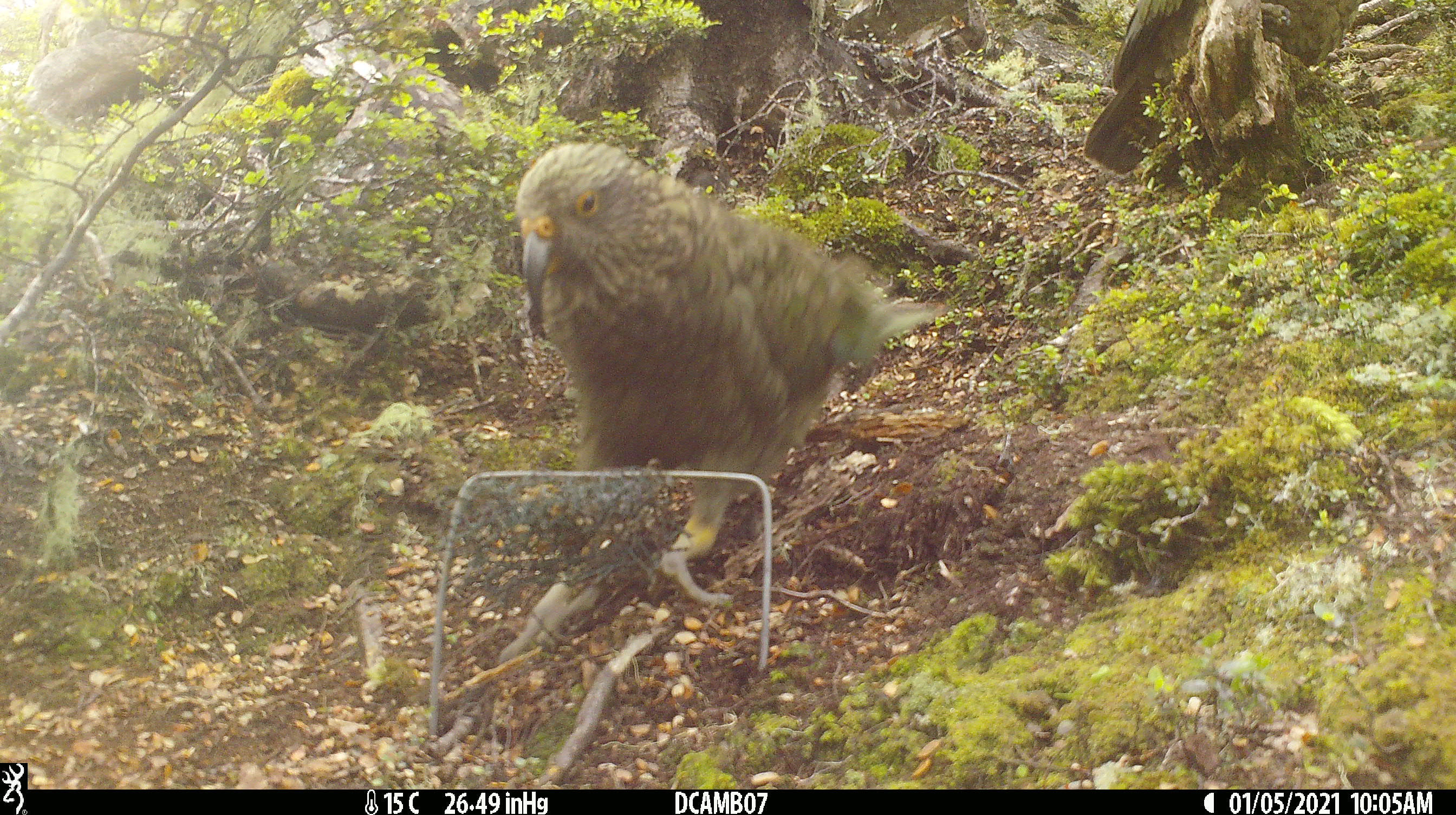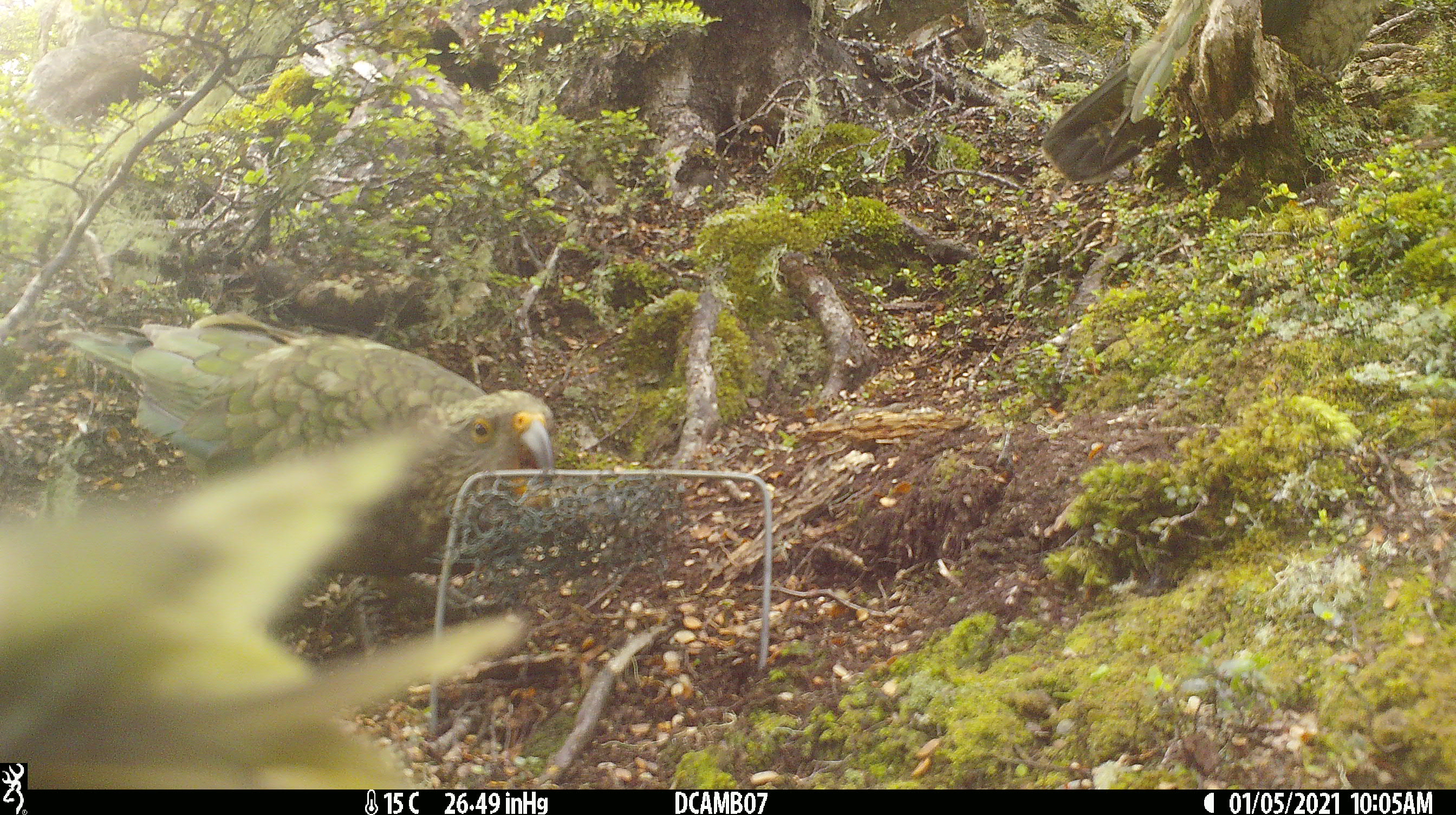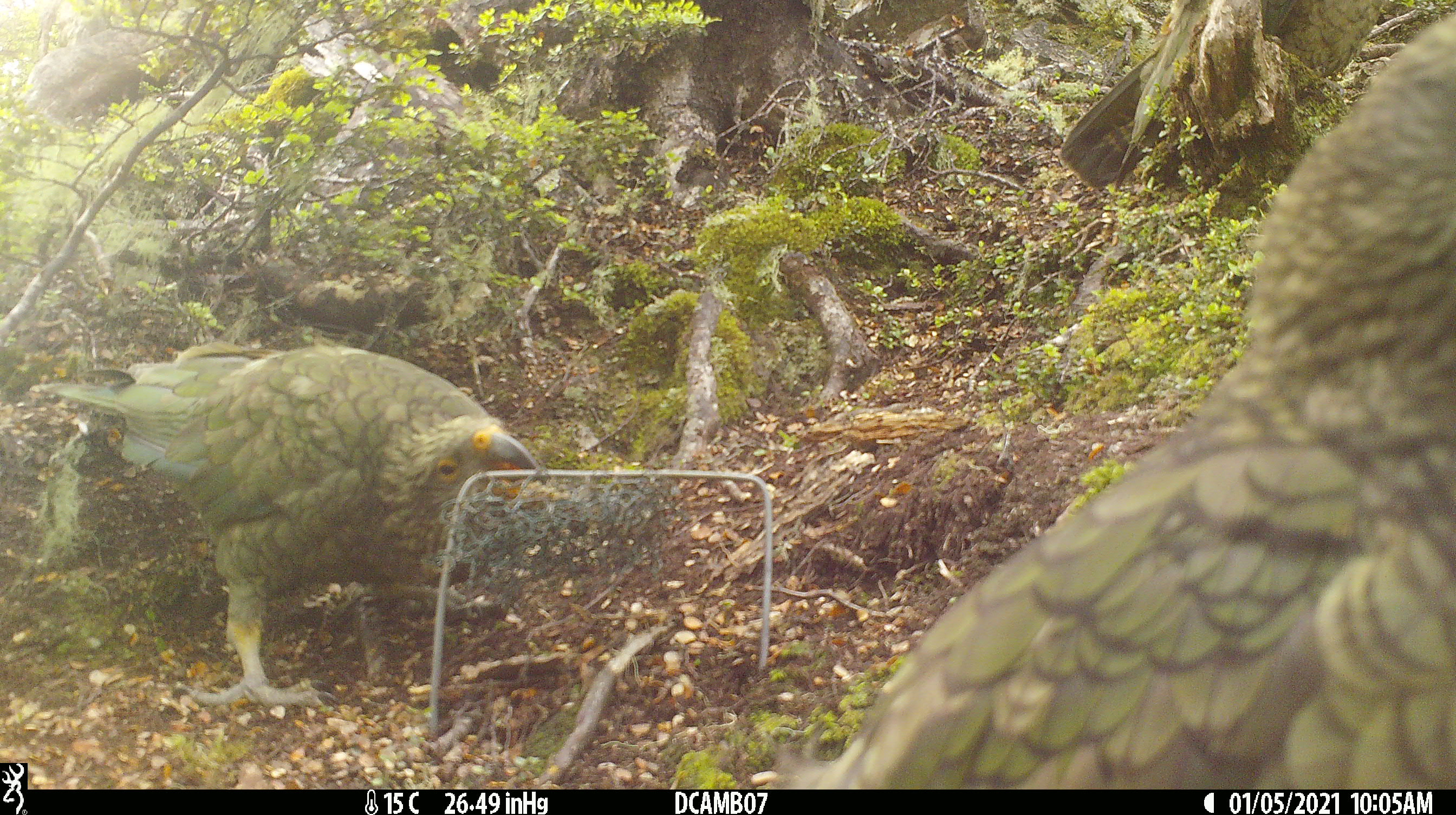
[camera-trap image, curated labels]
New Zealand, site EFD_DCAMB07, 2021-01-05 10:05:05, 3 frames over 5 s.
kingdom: Animalia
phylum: Chordata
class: Aves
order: Psittaciformes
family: Strigopidae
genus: Nestor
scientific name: Nestor notabilis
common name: kea